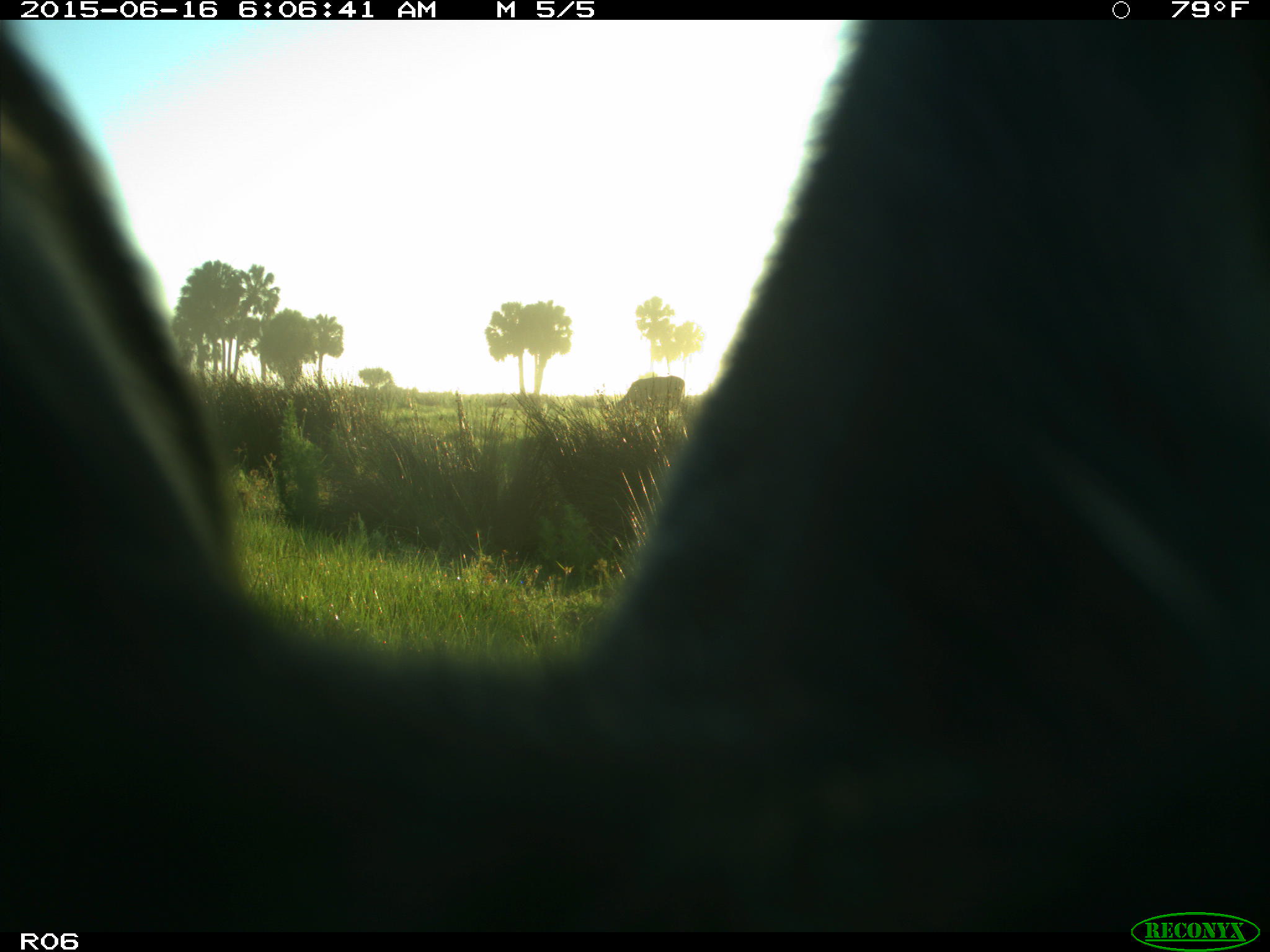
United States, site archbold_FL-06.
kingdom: Animalia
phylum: Chordata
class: Mammalia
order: Artiodactyla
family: Bovidae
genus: Bos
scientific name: Bos taurus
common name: domestic cow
Bos taurus (domestic cow).